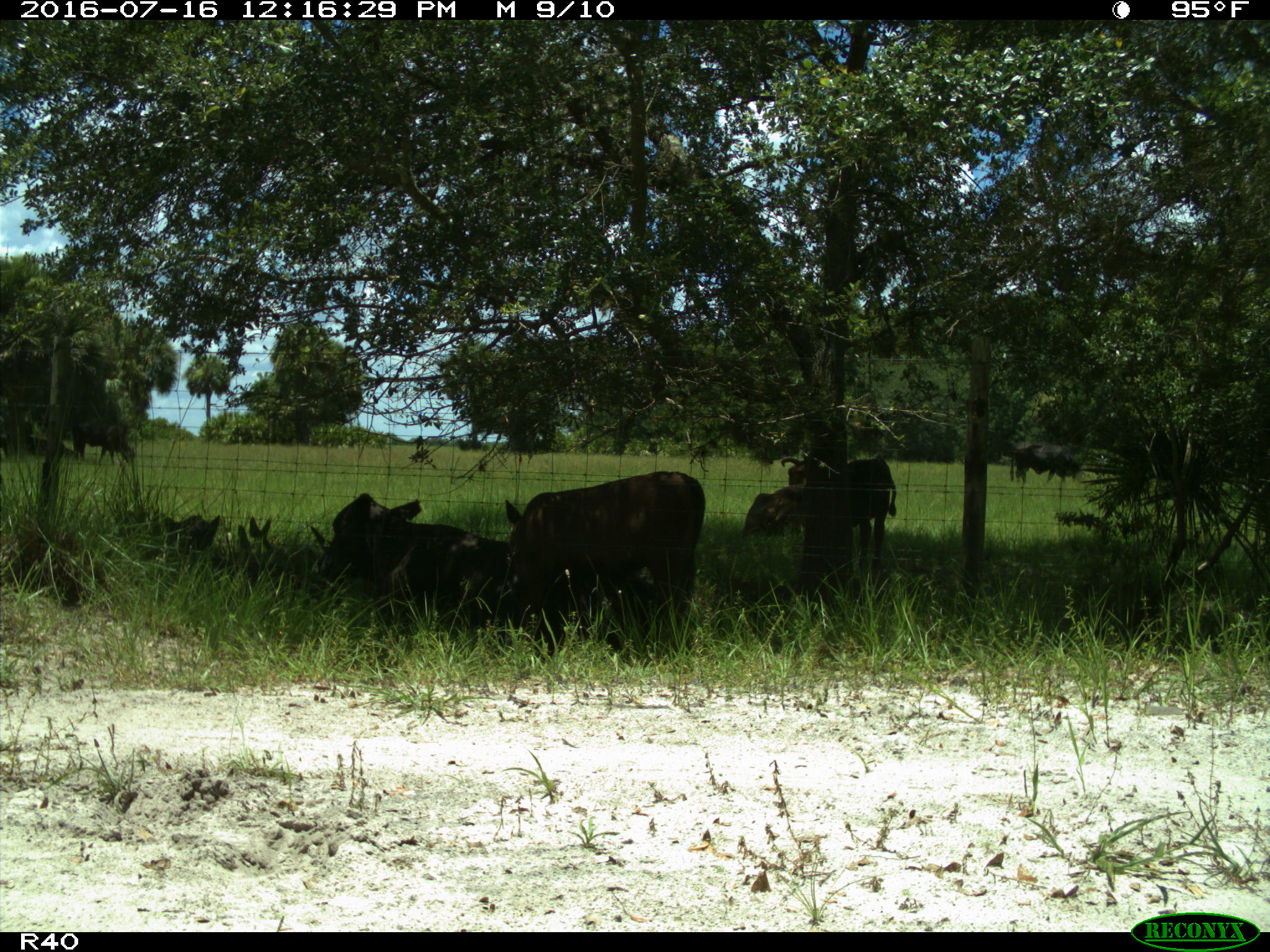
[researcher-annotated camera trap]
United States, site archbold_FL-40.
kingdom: Animalia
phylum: Chordata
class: Mammalia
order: Artiodactyla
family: Bovidae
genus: Bos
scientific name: Bos taurus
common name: domestic cow